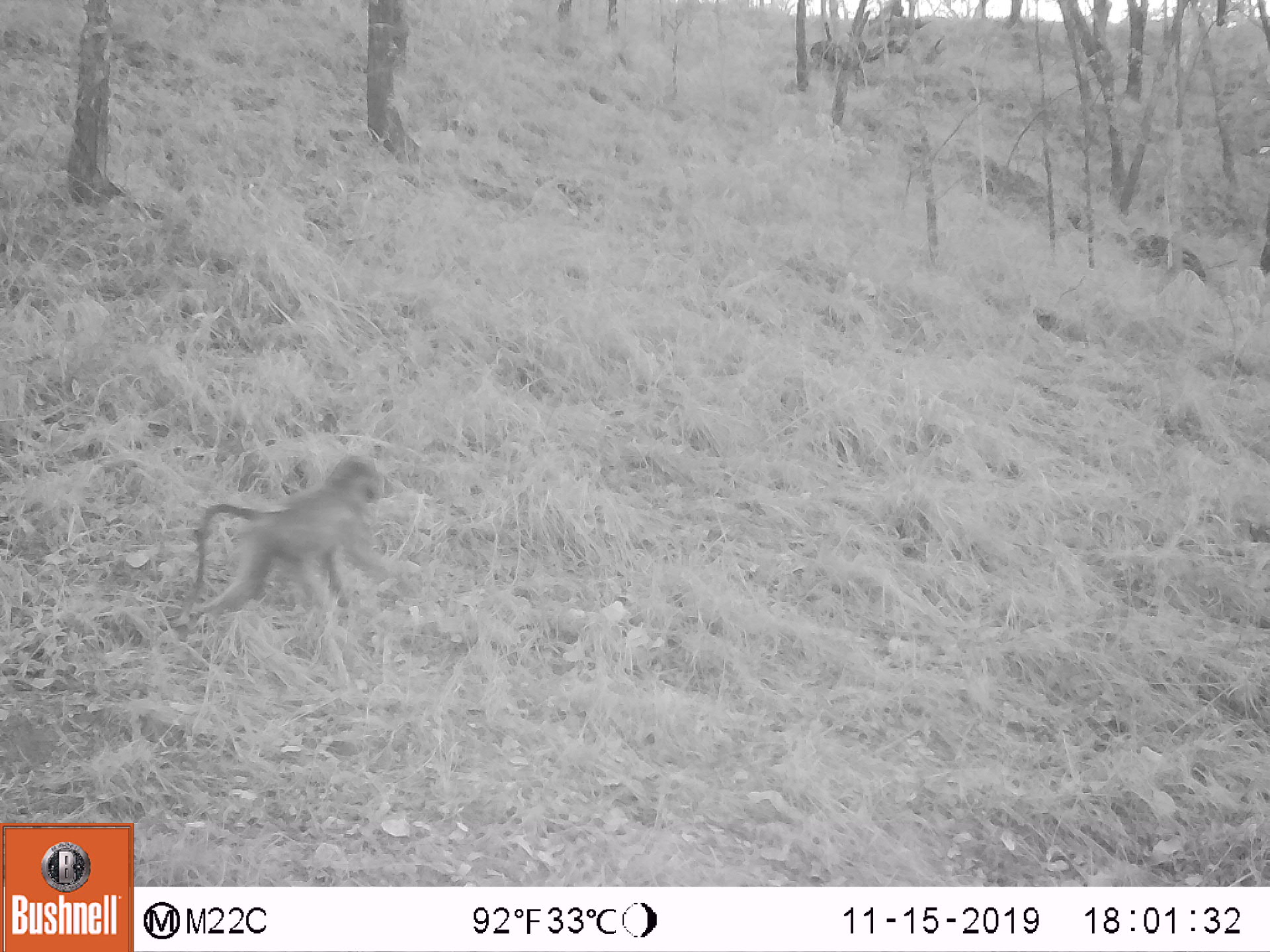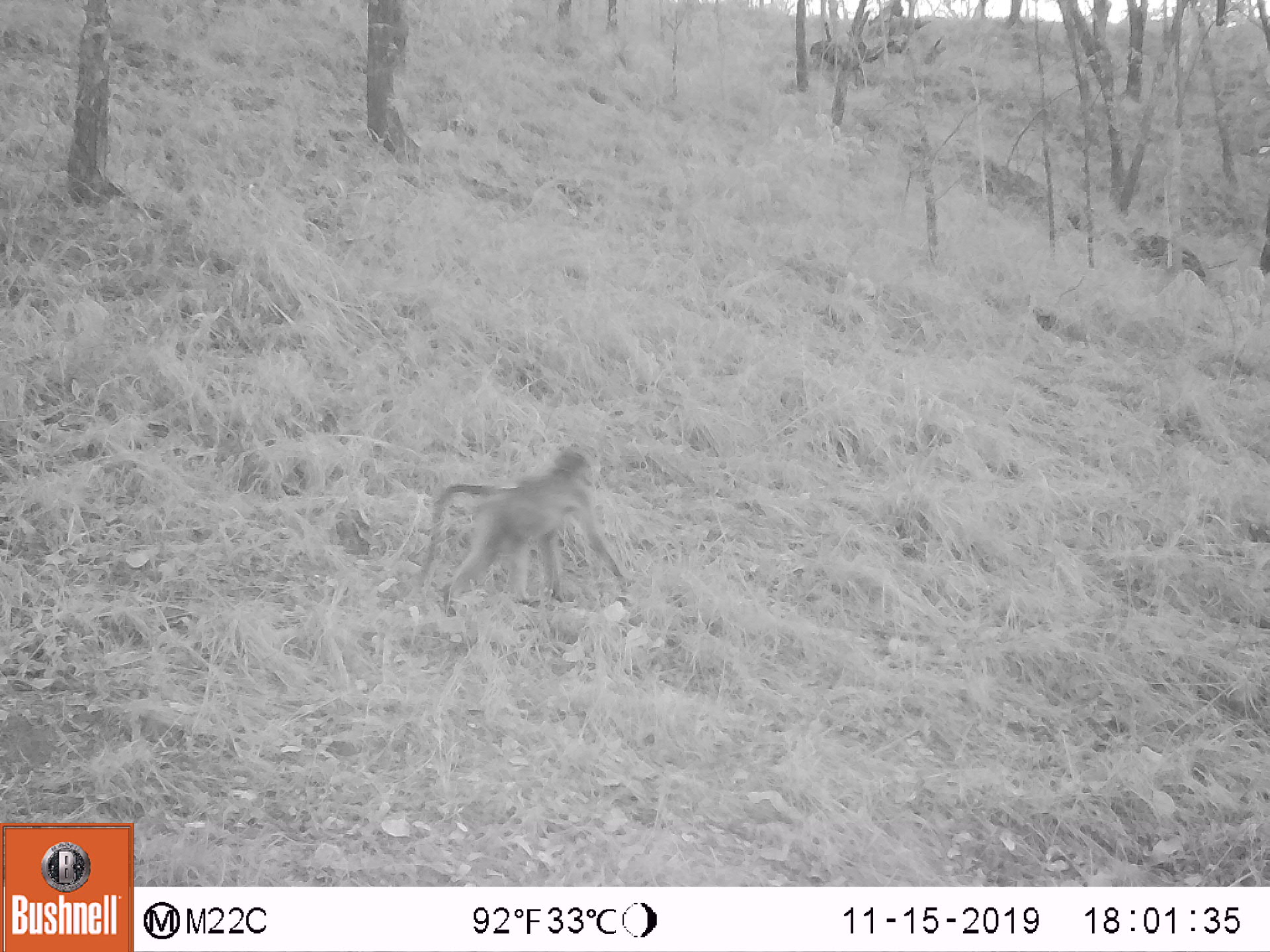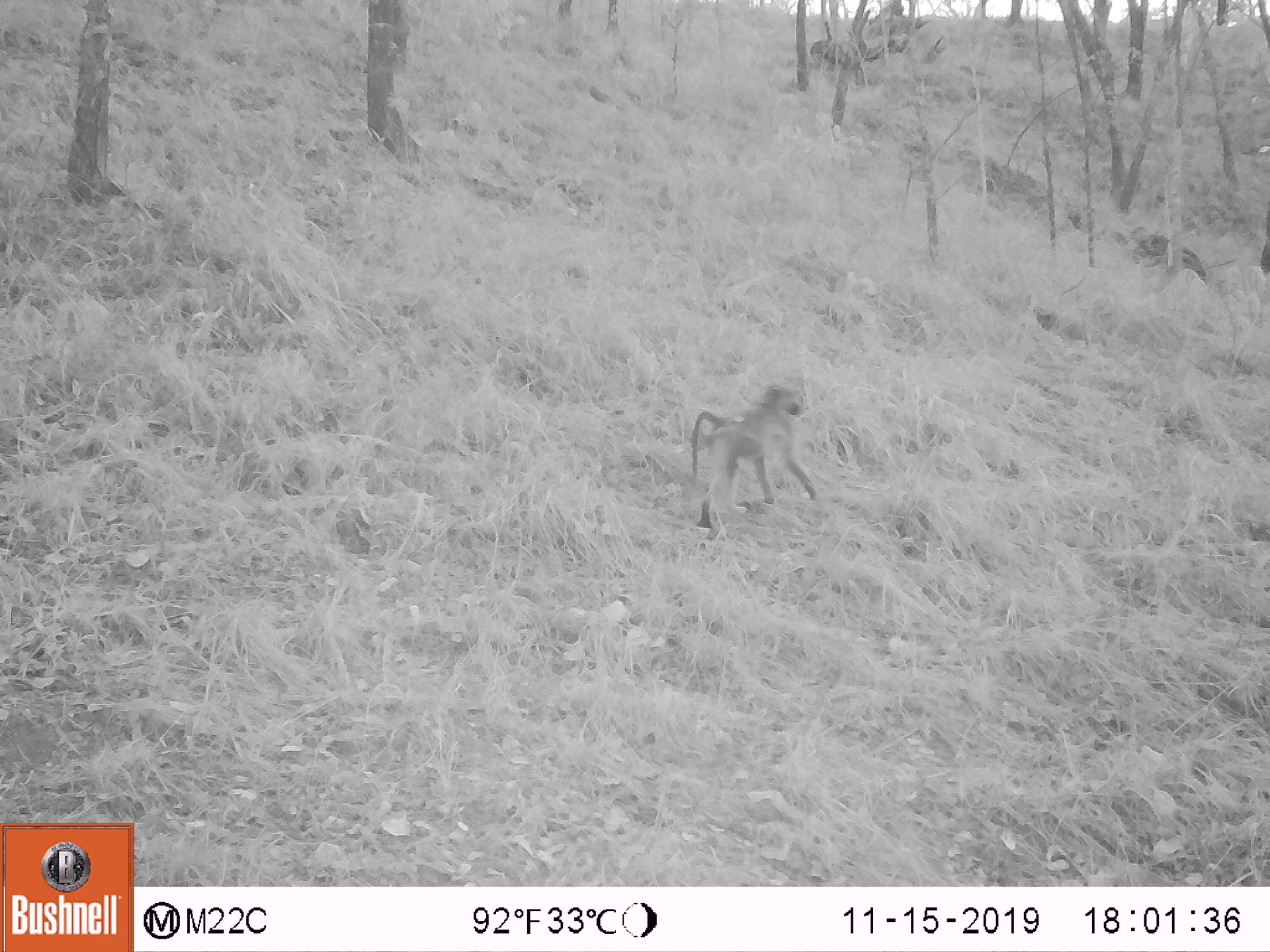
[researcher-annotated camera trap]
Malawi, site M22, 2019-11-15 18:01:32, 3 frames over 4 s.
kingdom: Animalia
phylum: Chordata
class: Mammalia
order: Primates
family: Cercopithecidae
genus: Papio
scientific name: Papio cynocephalus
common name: yellow baboon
Yellow baboon (Papio cynocephalus), count 1.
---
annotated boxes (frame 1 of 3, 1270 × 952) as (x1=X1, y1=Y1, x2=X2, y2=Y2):
yellow baboon: (x1=188, y1=455, x2=397, y2=633)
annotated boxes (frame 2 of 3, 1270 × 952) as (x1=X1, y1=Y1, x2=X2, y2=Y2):
yellow baboon: (x1=412, y1=446, x2=639, y2=616)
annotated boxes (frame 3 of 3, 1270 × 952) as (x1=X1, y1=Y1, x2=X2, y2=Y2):
yellow baboon: (x1=687, y1=383, x2=818, y2=525)